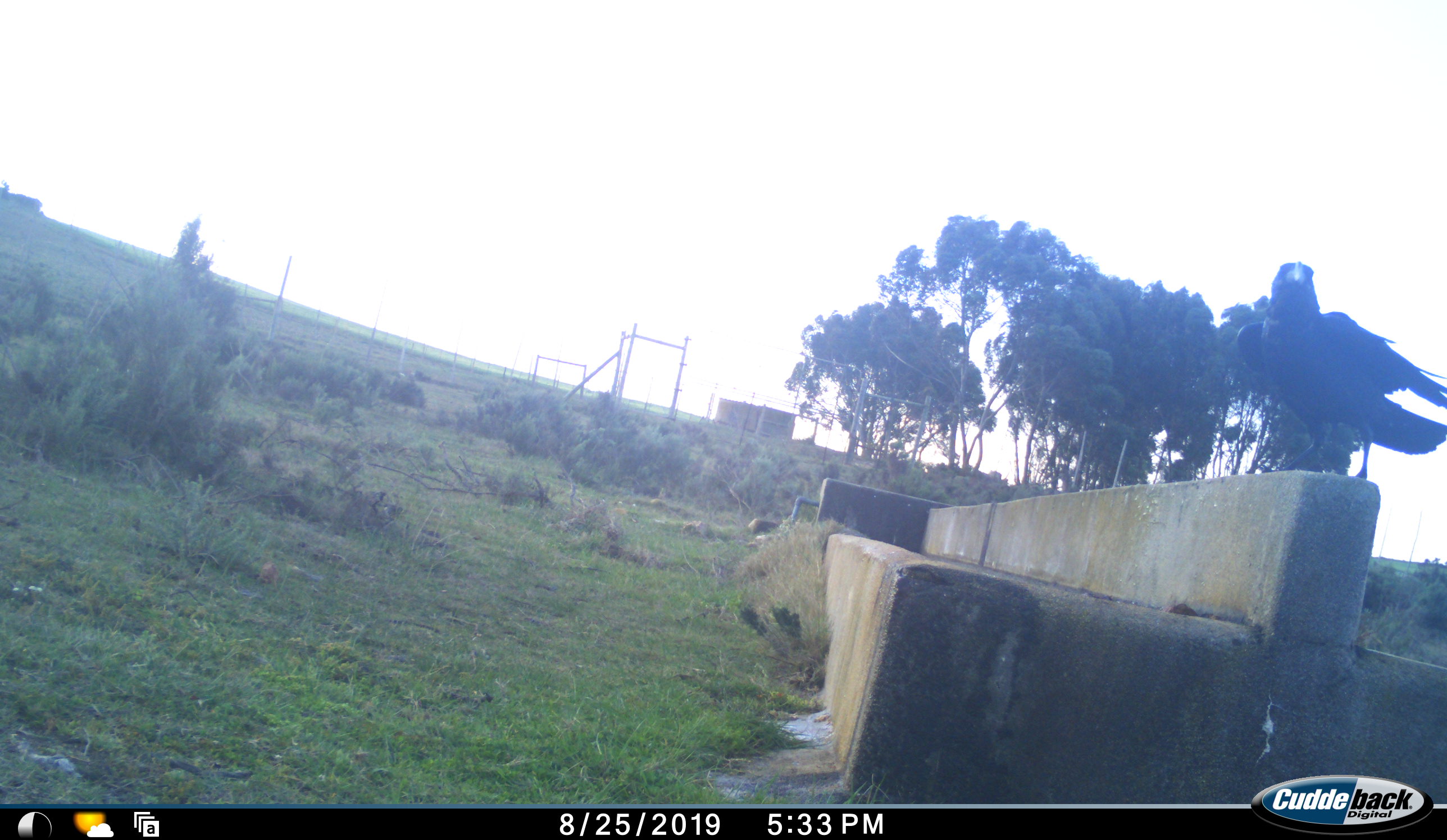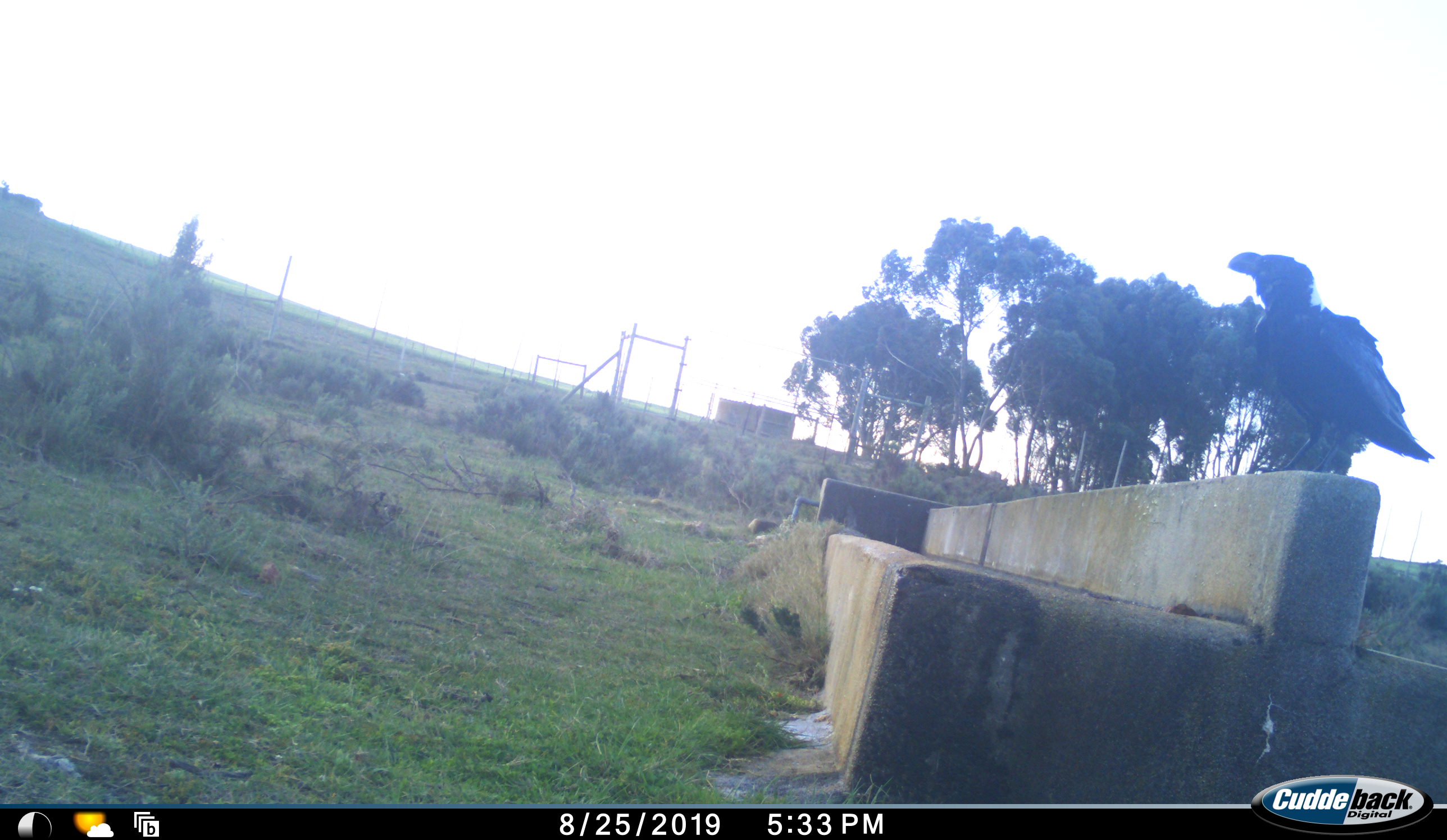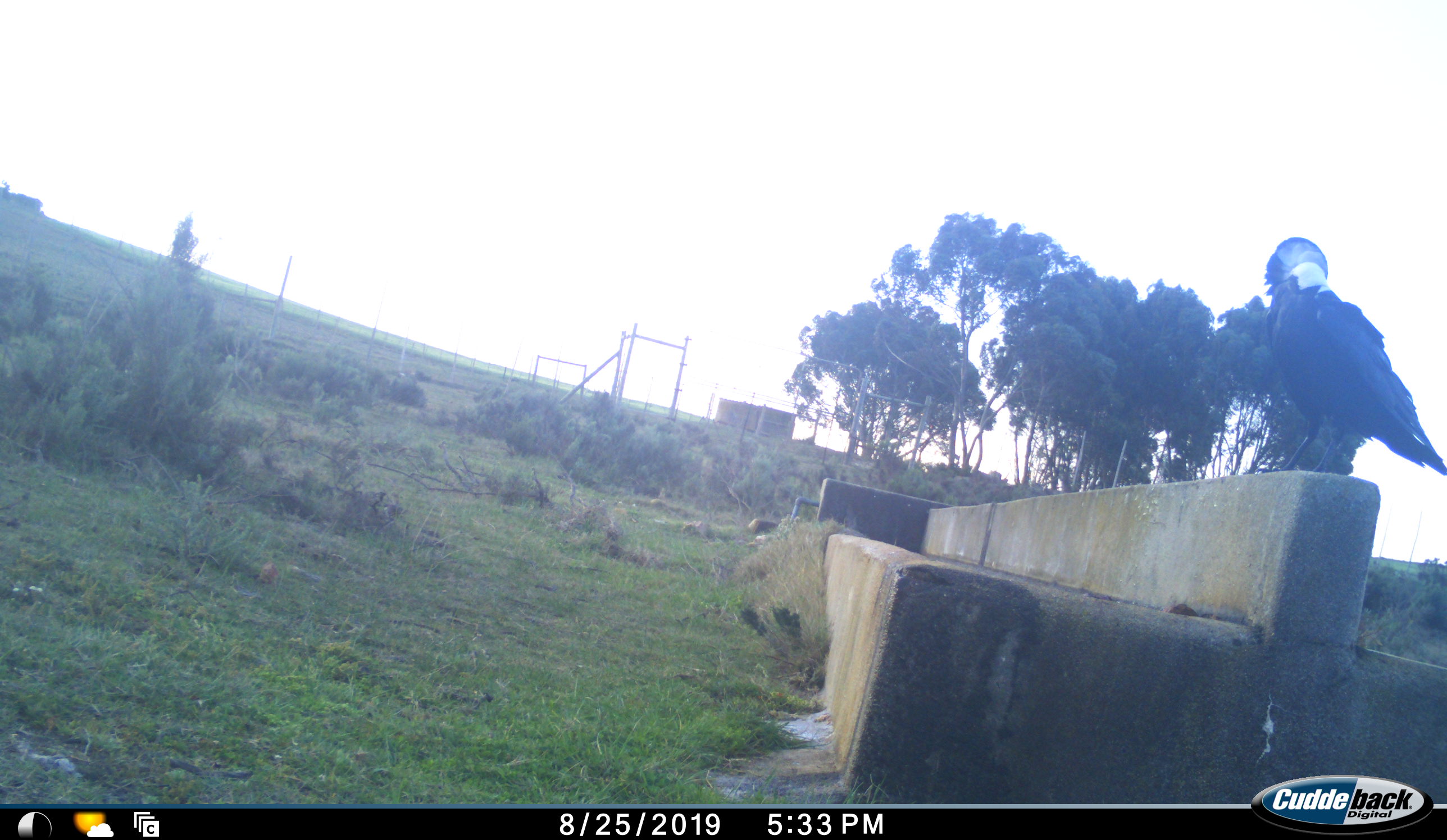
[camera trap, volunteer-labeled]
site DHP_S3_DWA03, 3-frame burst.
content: unidentified animal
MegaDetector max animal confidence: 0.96